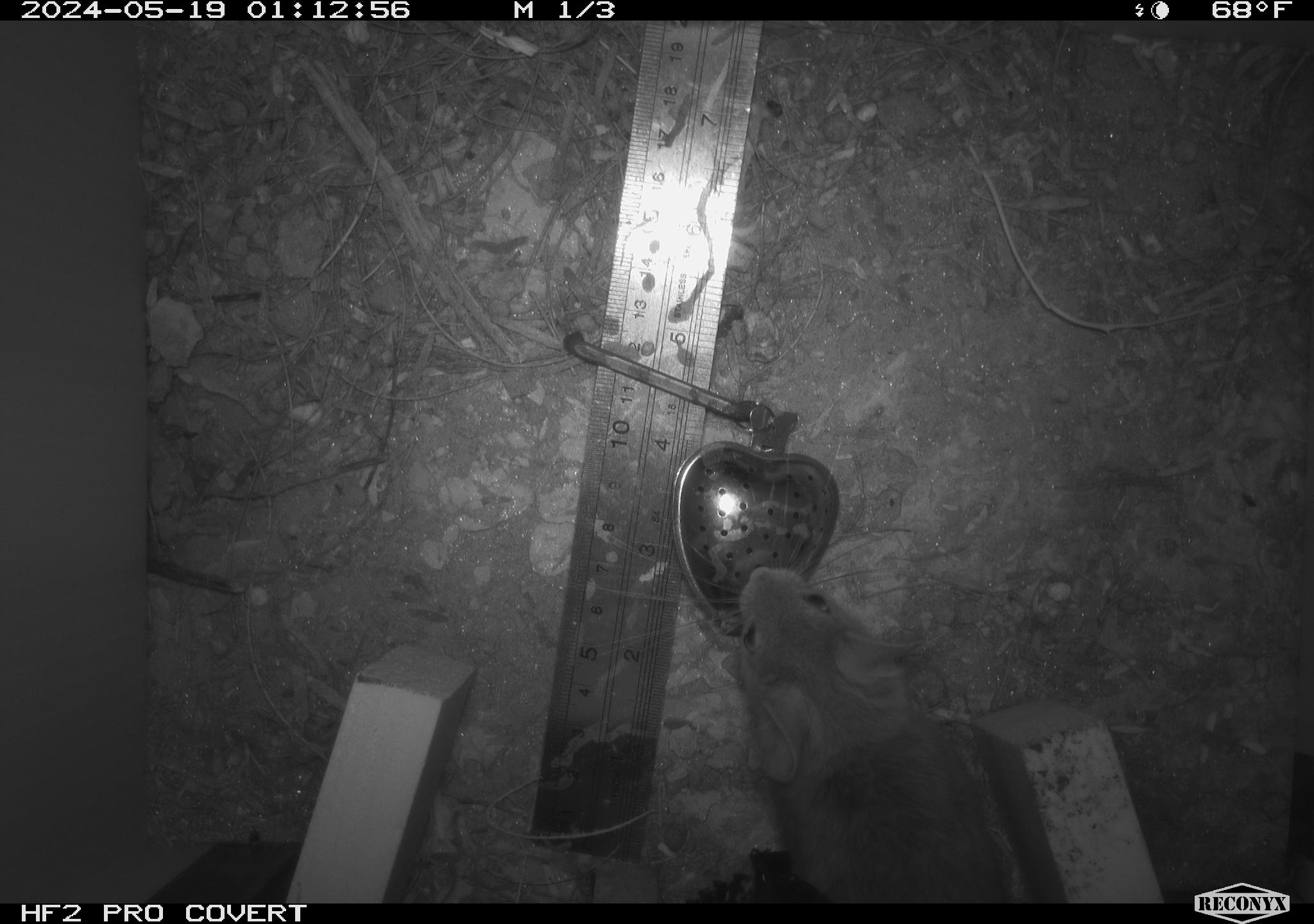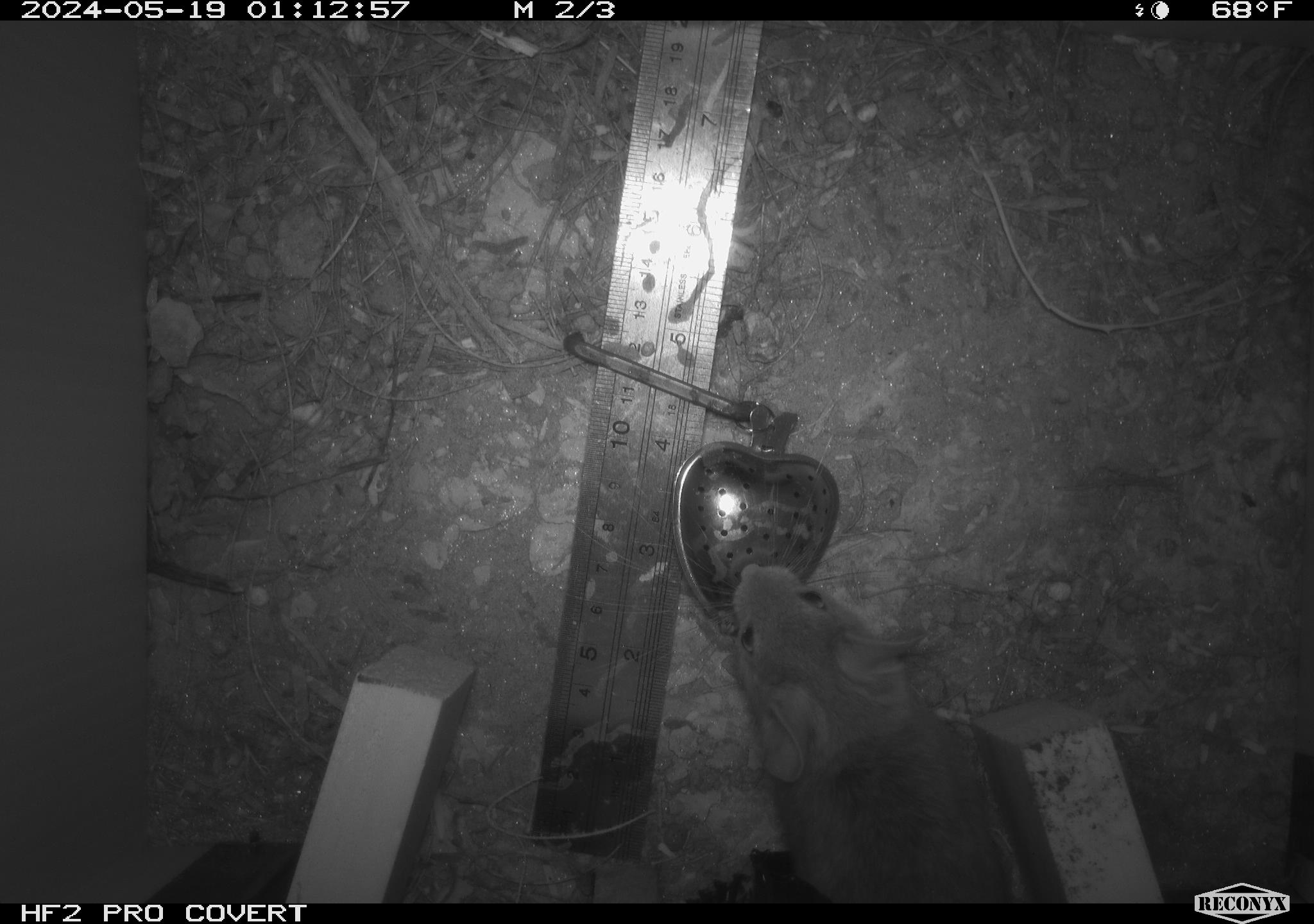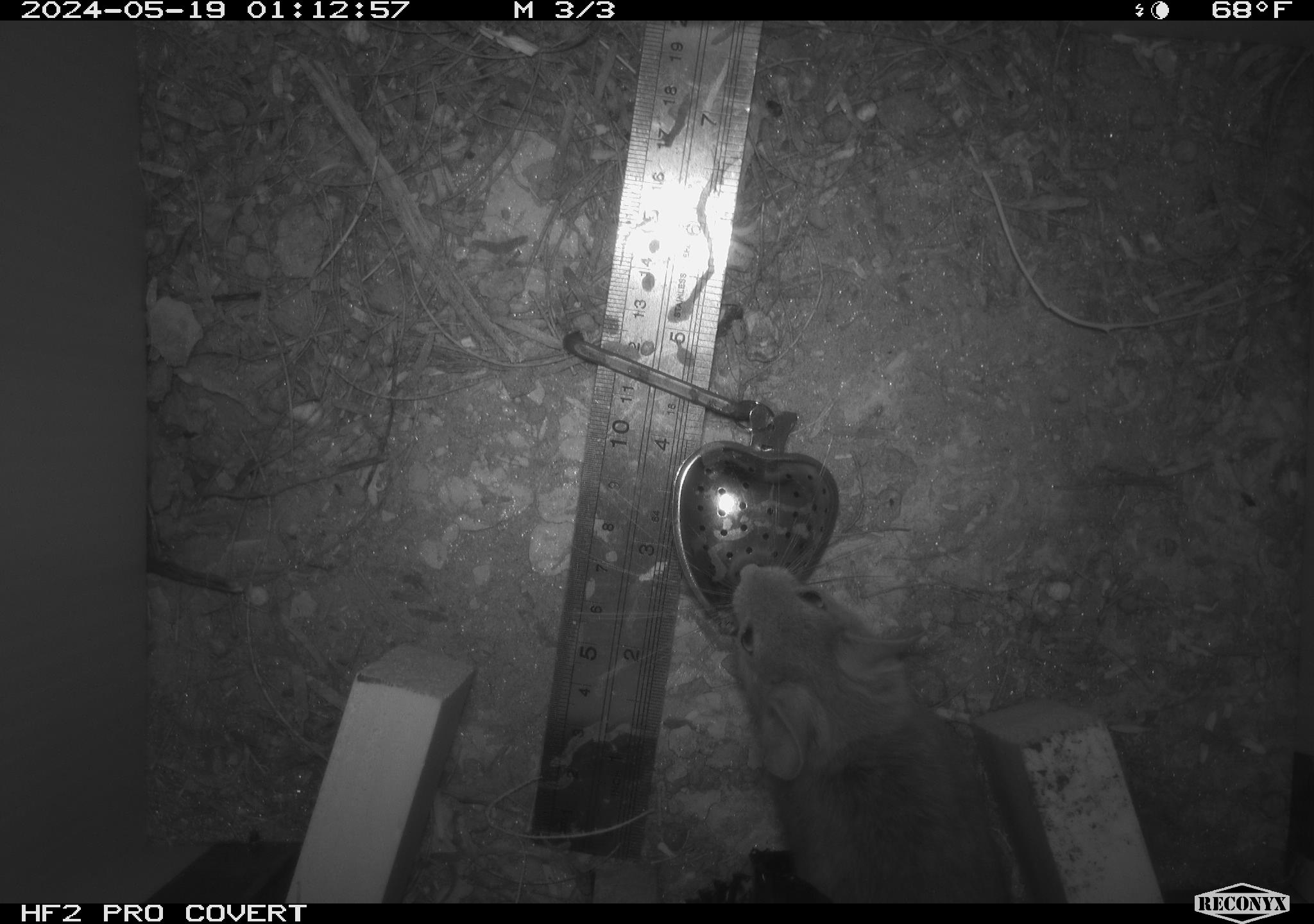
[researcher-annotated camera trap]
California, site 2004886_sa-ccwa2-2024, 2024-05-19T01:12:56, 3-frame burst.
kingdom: Animalia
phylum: Chordata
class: Mammalia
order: Rodentia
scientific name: Rodentia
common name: woodrat or rat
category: woodrat or rat species